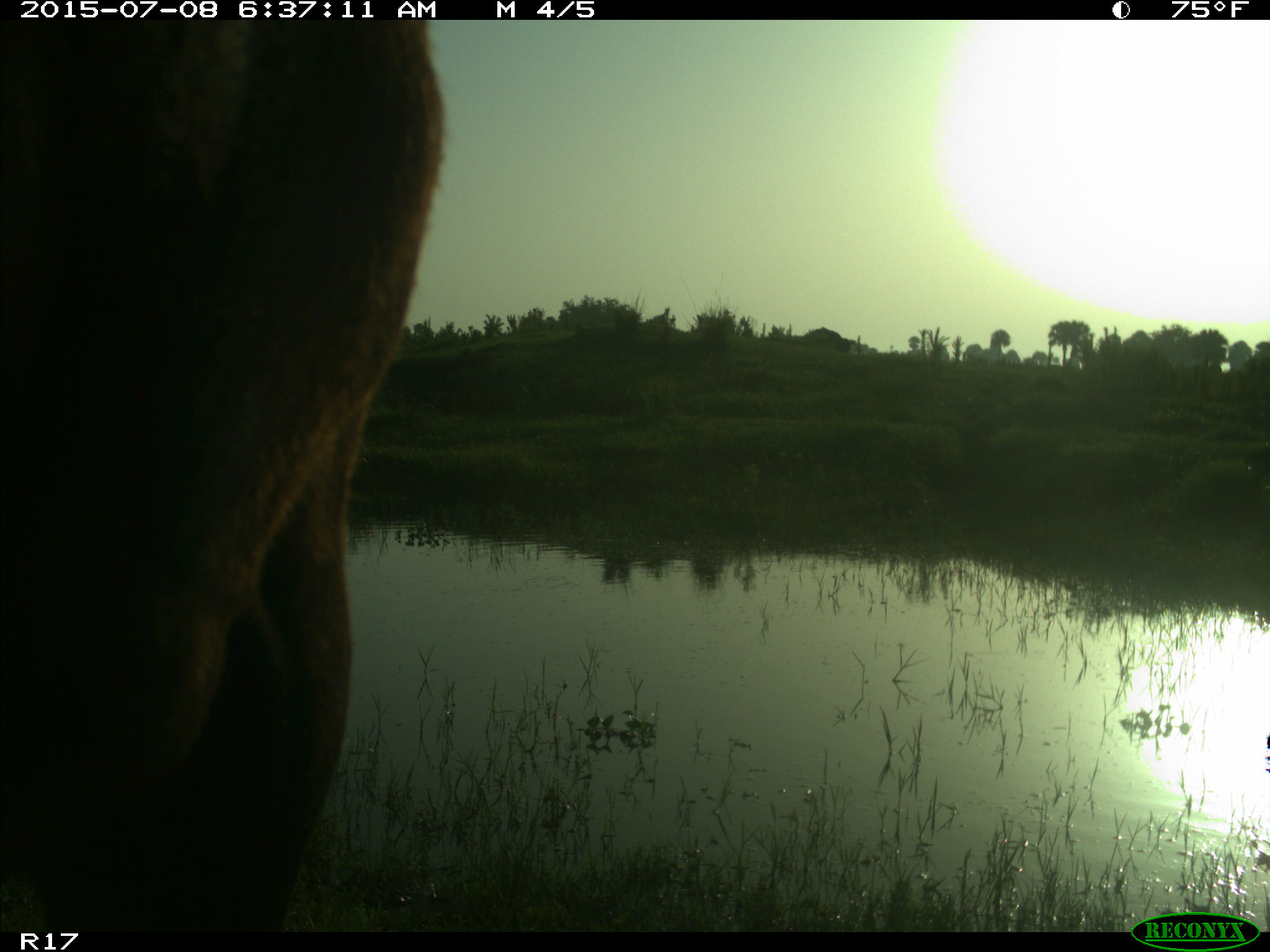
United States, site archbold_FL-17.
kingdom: Animalia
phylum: Chordata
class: Mammalia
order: Artiodactyla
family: Bovidae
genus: Bos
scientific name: Bos taurus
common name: domestic cow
Bos taurus (domestic cow).